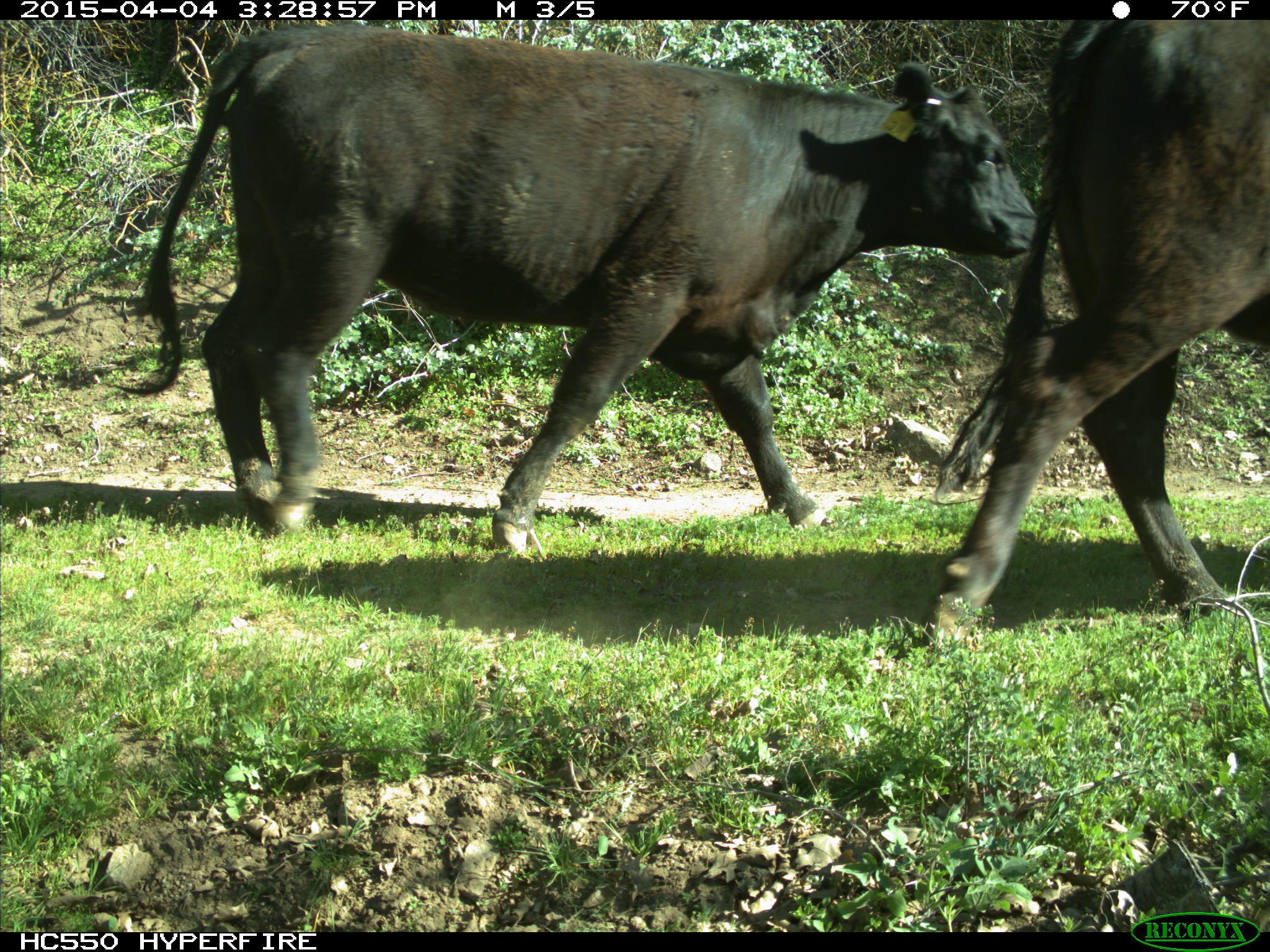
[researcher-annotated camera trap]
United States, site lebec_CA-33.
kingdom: Animalia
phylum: Chordata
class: Mammalia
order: Artiodactyla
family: Bovidae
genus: Bos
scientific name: Bos taurus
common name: domestic cow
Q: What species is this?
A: Bos taurus (domestic cow).